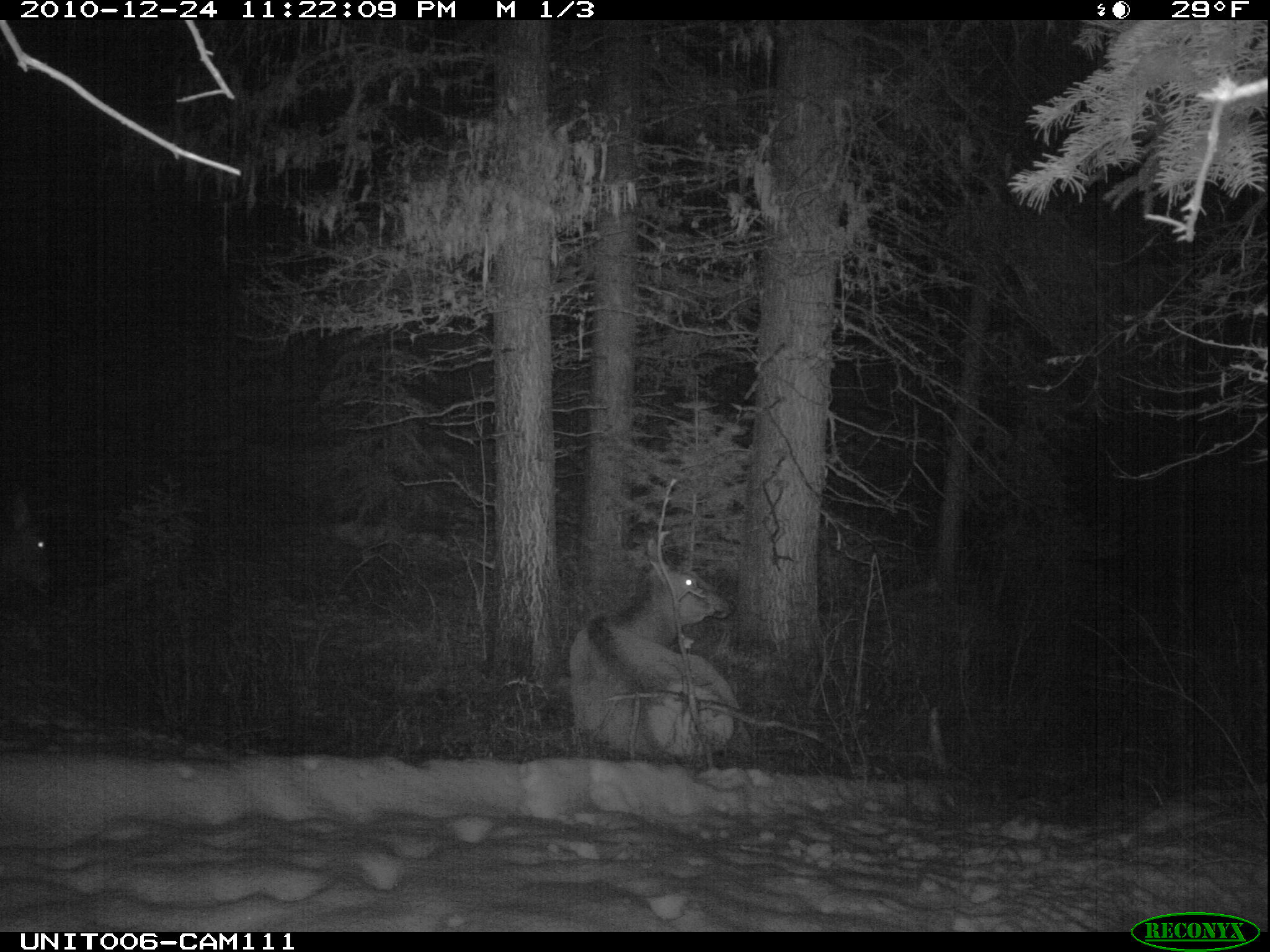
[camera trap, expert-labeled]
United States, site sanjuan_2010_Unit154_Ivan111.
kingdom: Animalia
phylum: Chordata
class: Mammalia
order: Artiodactyla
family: Cervidae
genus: Cervus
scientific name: Cervus elaphus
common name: red deer